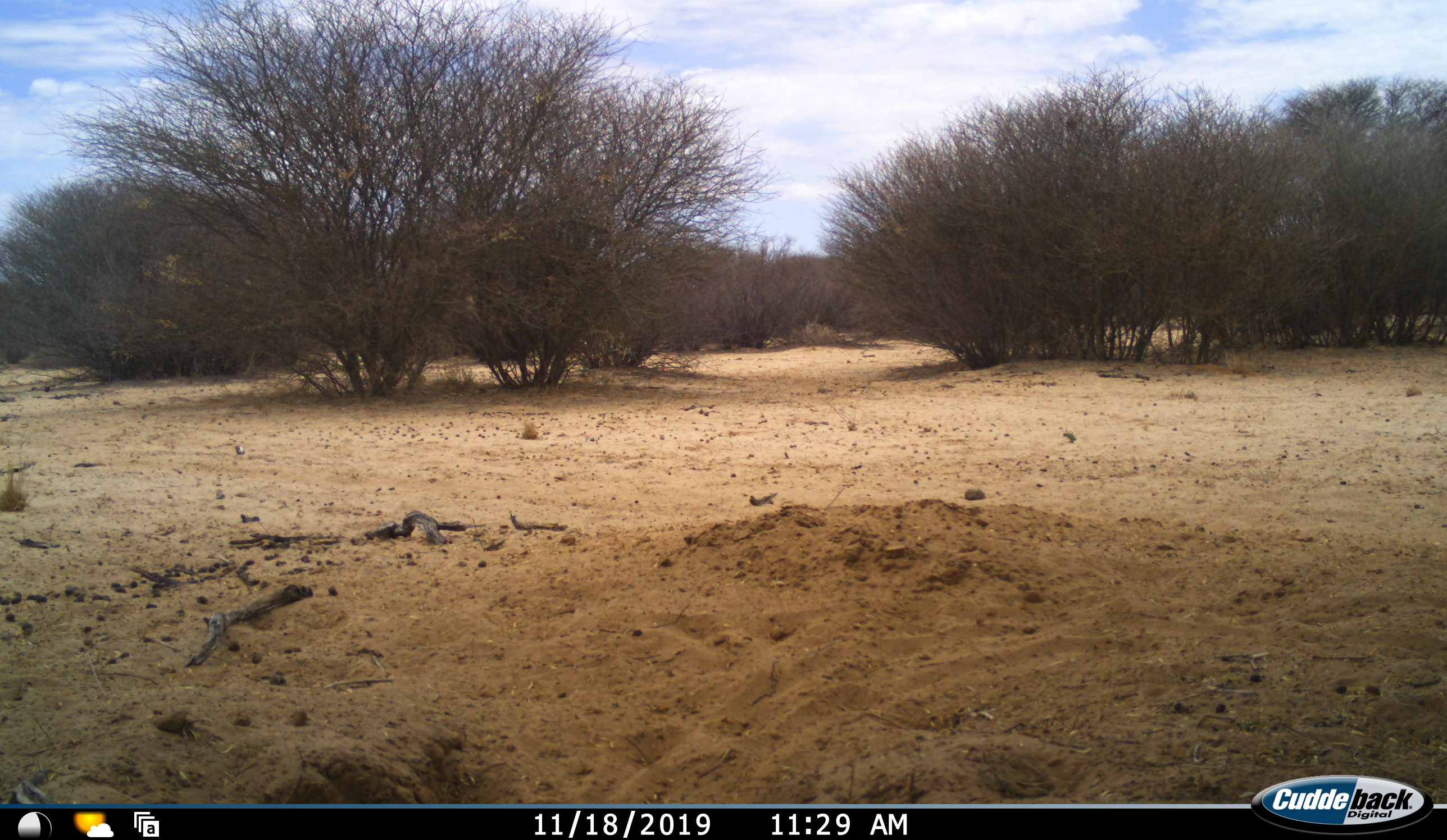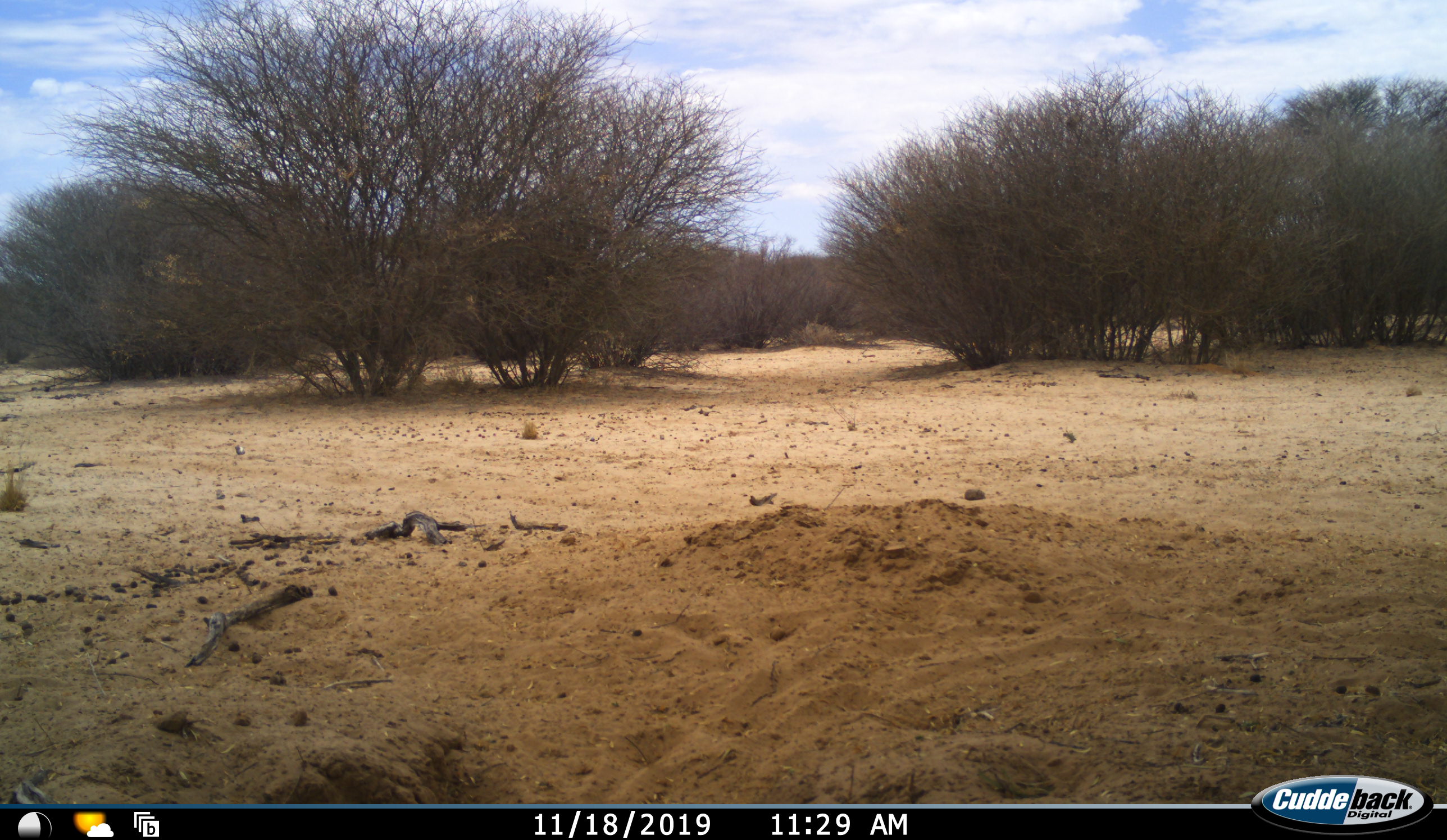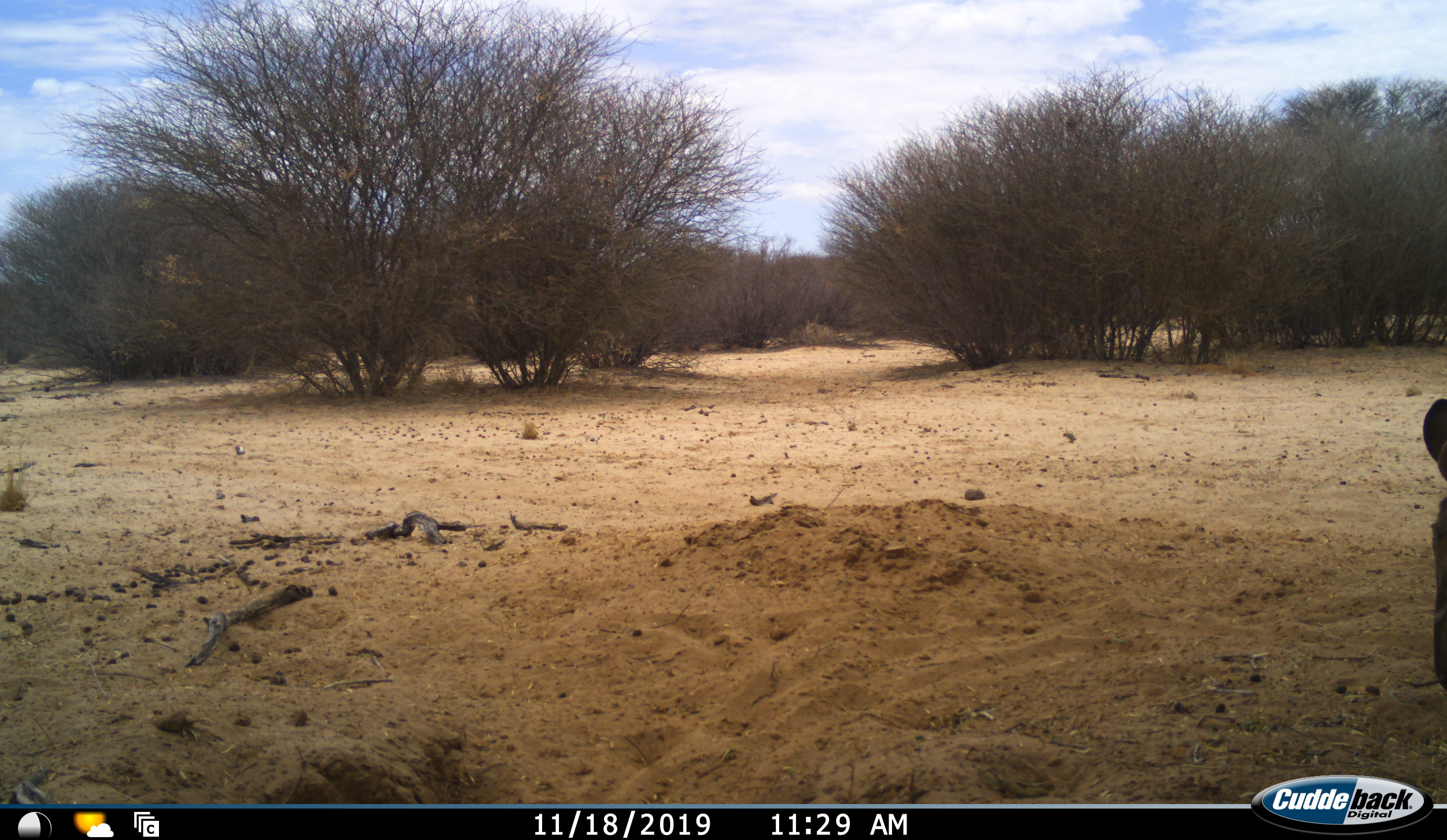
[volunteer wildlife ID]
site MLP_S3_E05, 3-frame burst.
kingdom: Animalia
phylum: Chordata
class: Mammalia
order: Perissodactyla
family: Equidae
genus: Equus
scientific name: Equus quagga burchellii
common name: burchell's zebra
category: zebraburchells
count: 1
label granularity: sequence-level